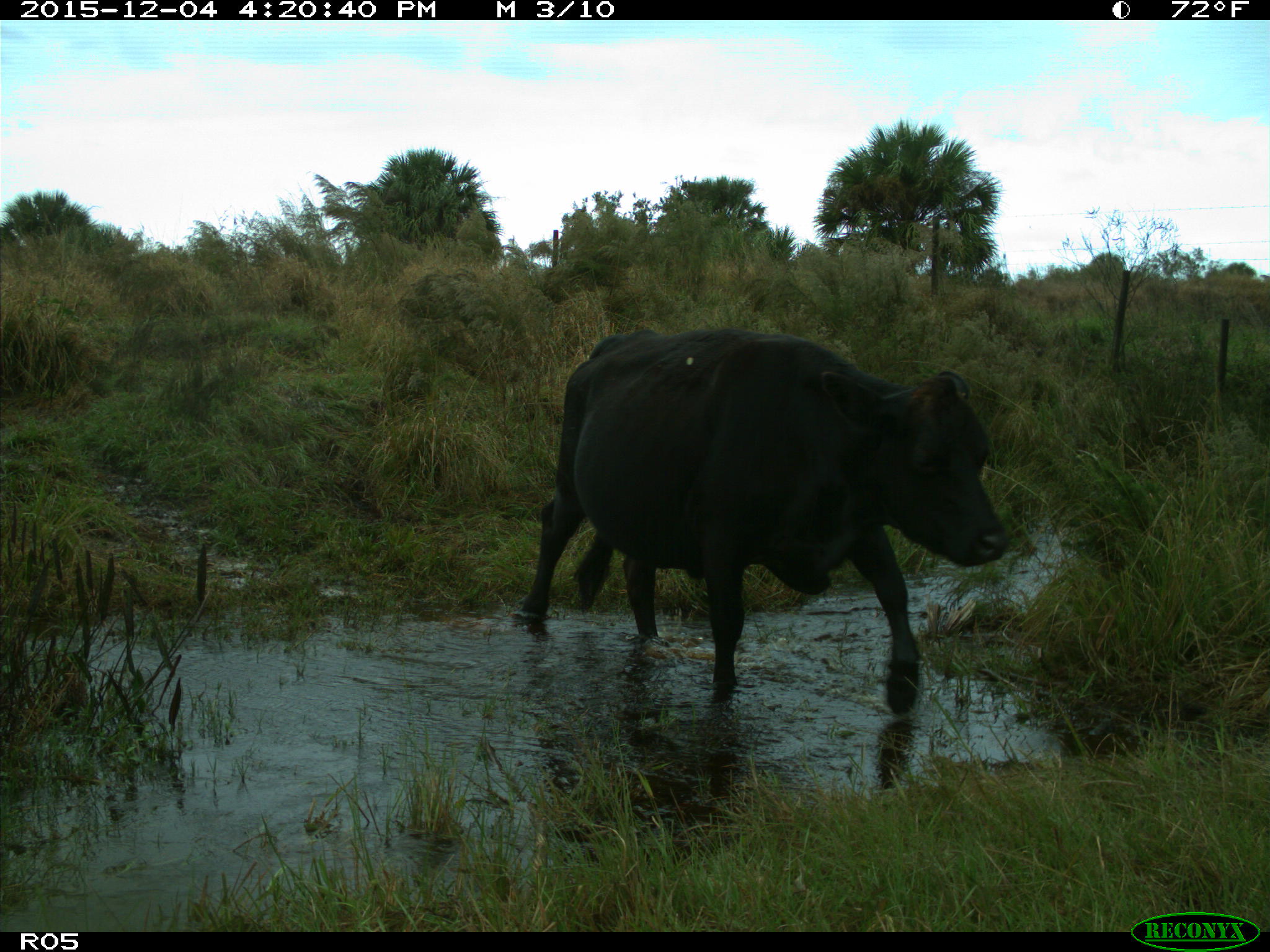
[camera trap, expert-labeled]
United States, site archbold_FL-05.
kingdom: Animalia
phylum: Chordata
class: Mammalia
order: Artiodactyla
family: Bovidae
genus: Bos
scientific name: Bos taurus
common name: domestic cow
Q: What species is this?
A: Bos taurus (domestic cow).